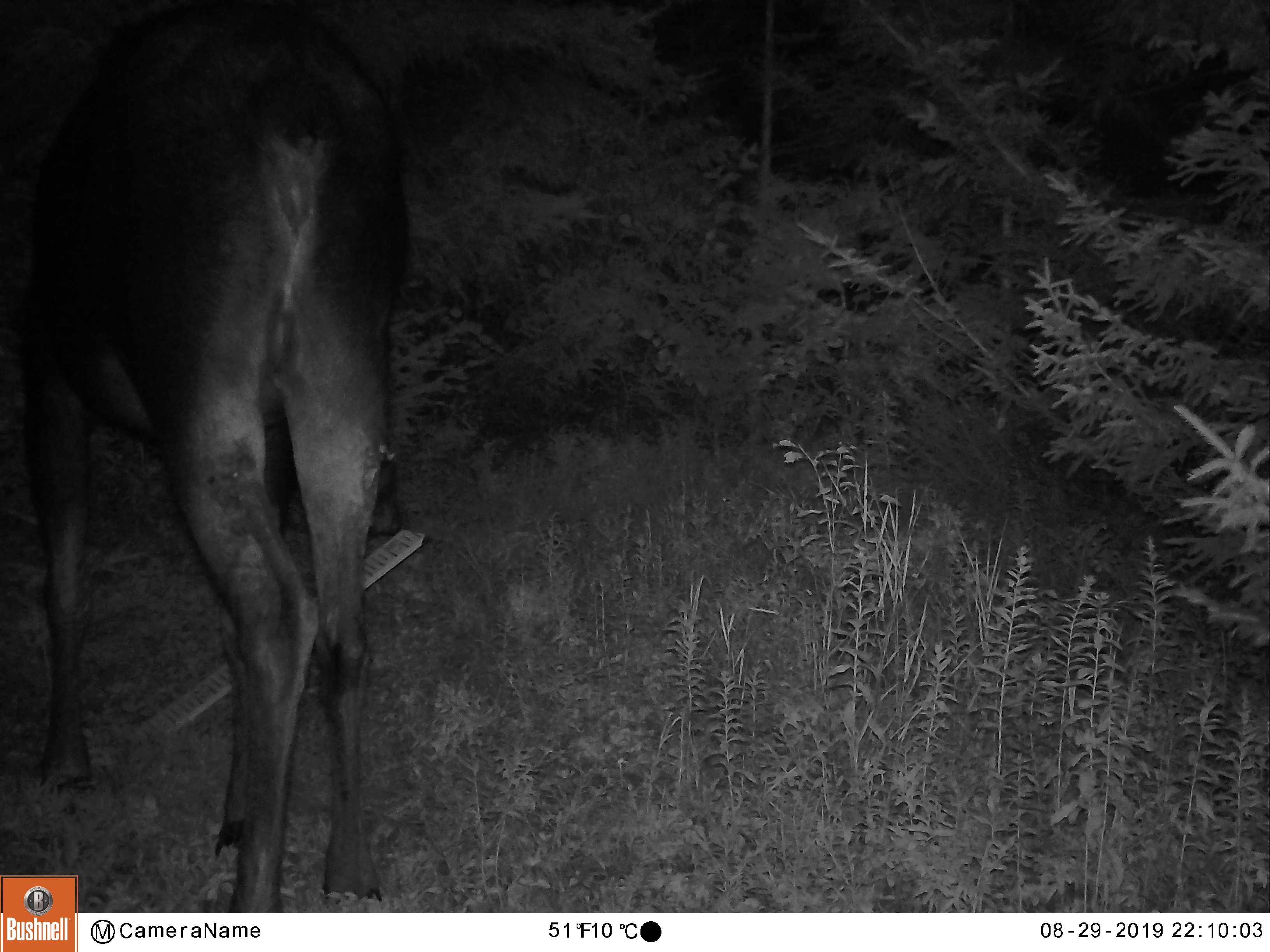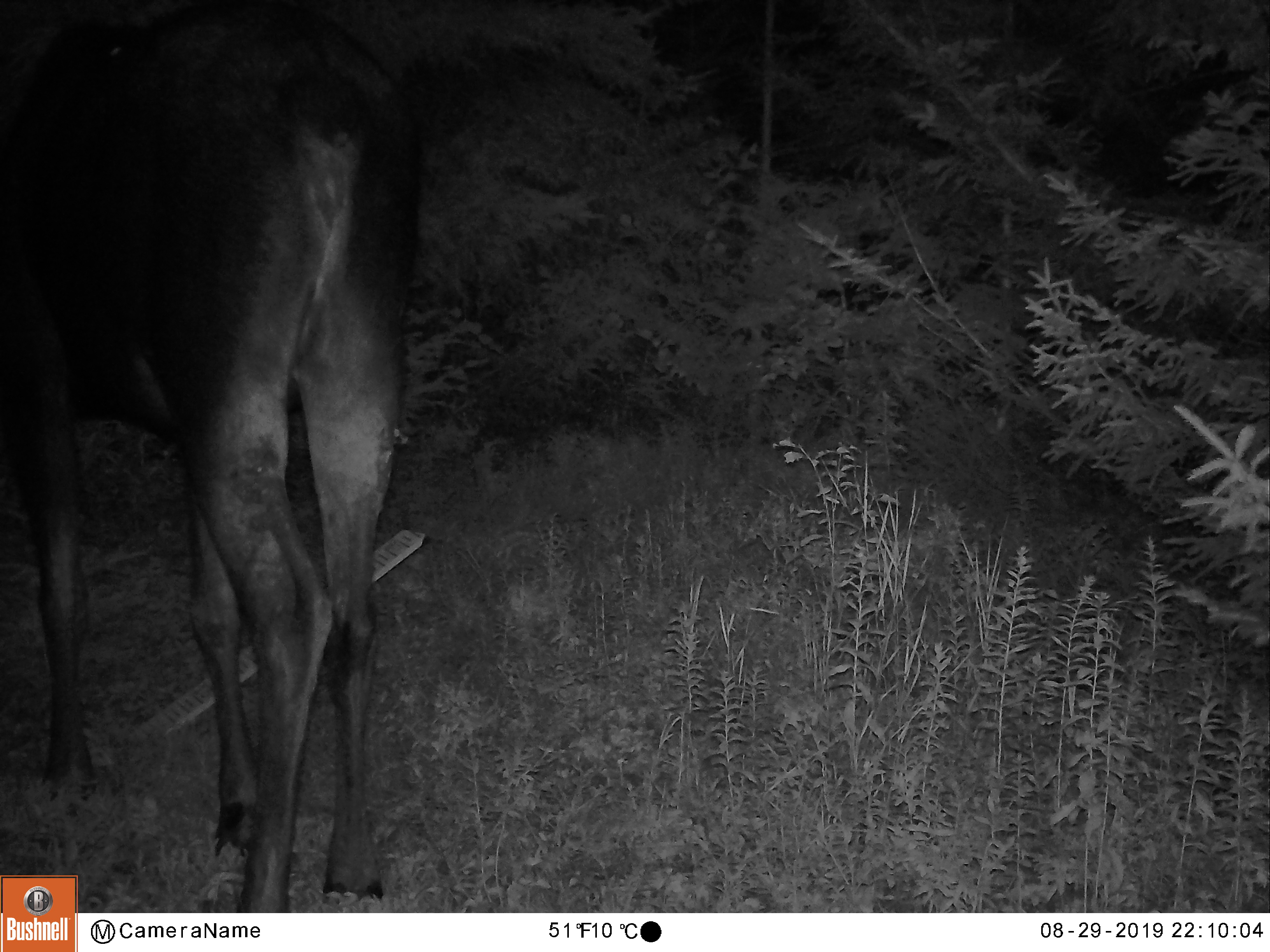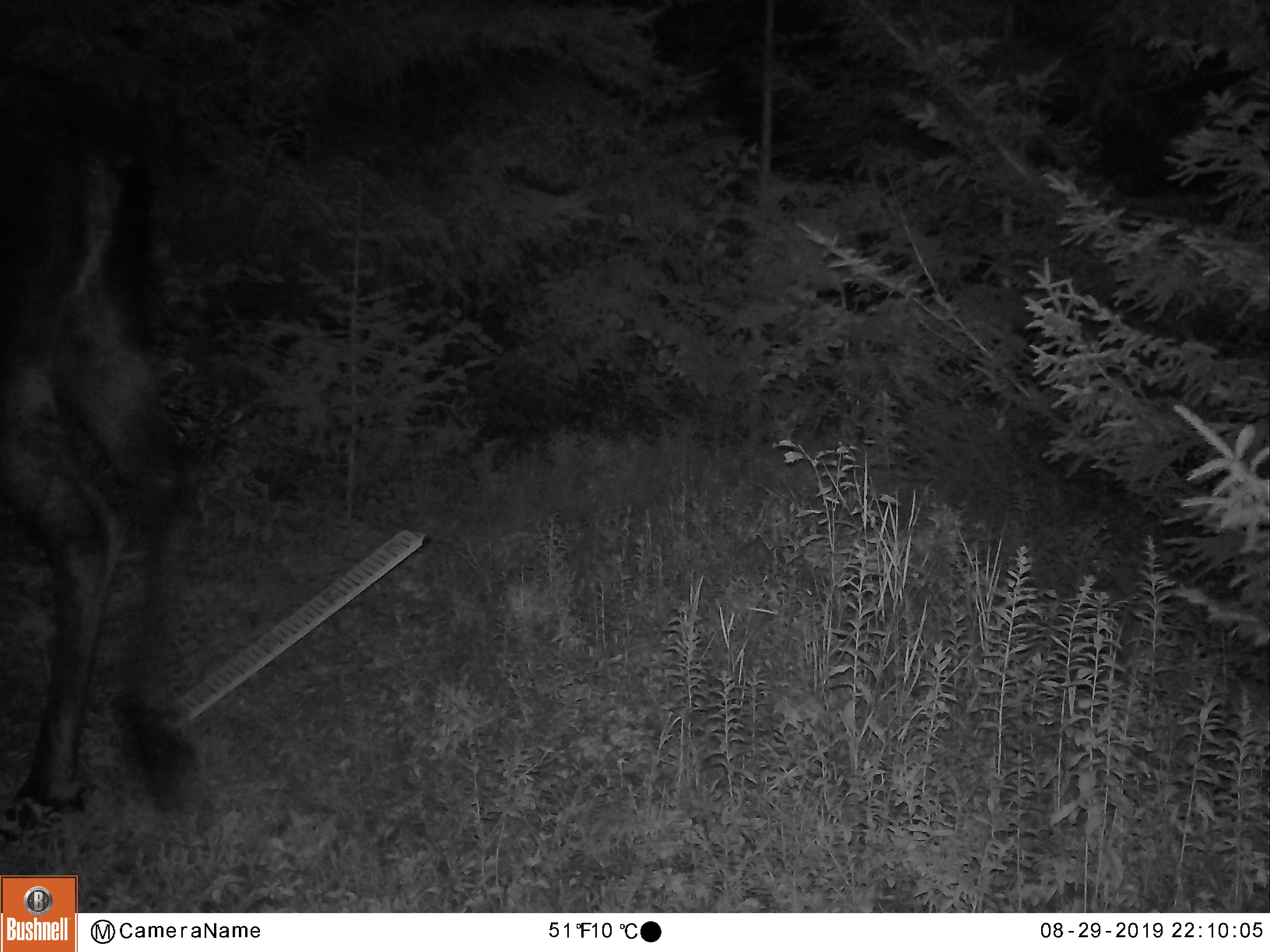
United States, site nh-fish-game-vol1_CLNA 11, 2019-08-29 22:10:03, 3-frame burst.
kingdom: Animalia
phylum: Chordata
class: Mammalia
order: Artiodactyla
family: Cervidae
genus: Alces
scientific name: Alces alces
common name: moose